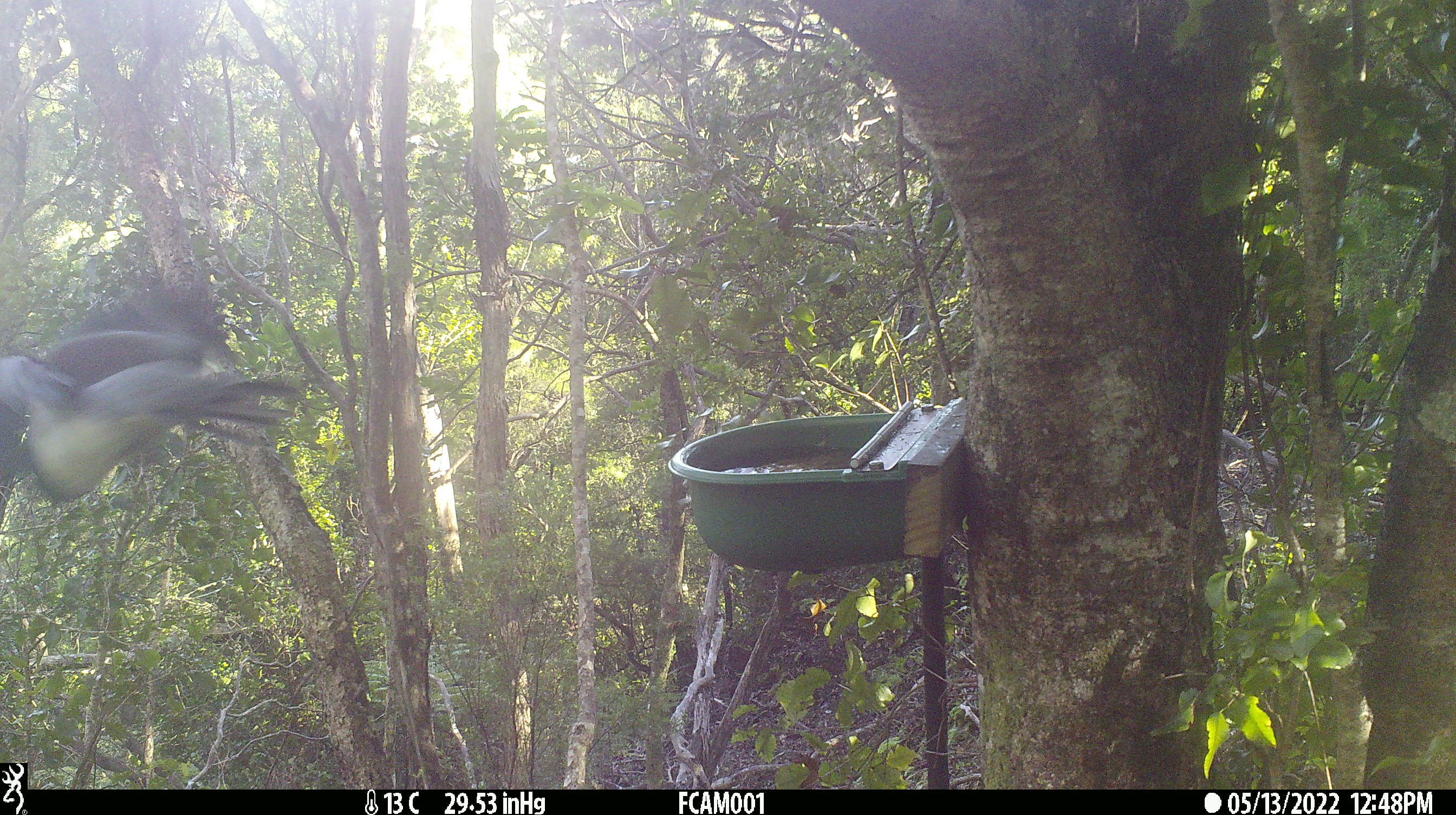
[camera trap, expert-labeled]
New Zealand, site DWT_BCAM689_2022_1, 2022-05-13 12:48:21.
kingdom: Animalia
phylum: Chordata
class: Aves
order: Columbiformes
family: Columbidae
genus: Hemiphaga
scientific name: Hemiphaga novaeseelandiae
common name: new zealand pigeon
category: kereru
Kereru (new zealand pigeon) (Hemiphaga novaeseelandiae).